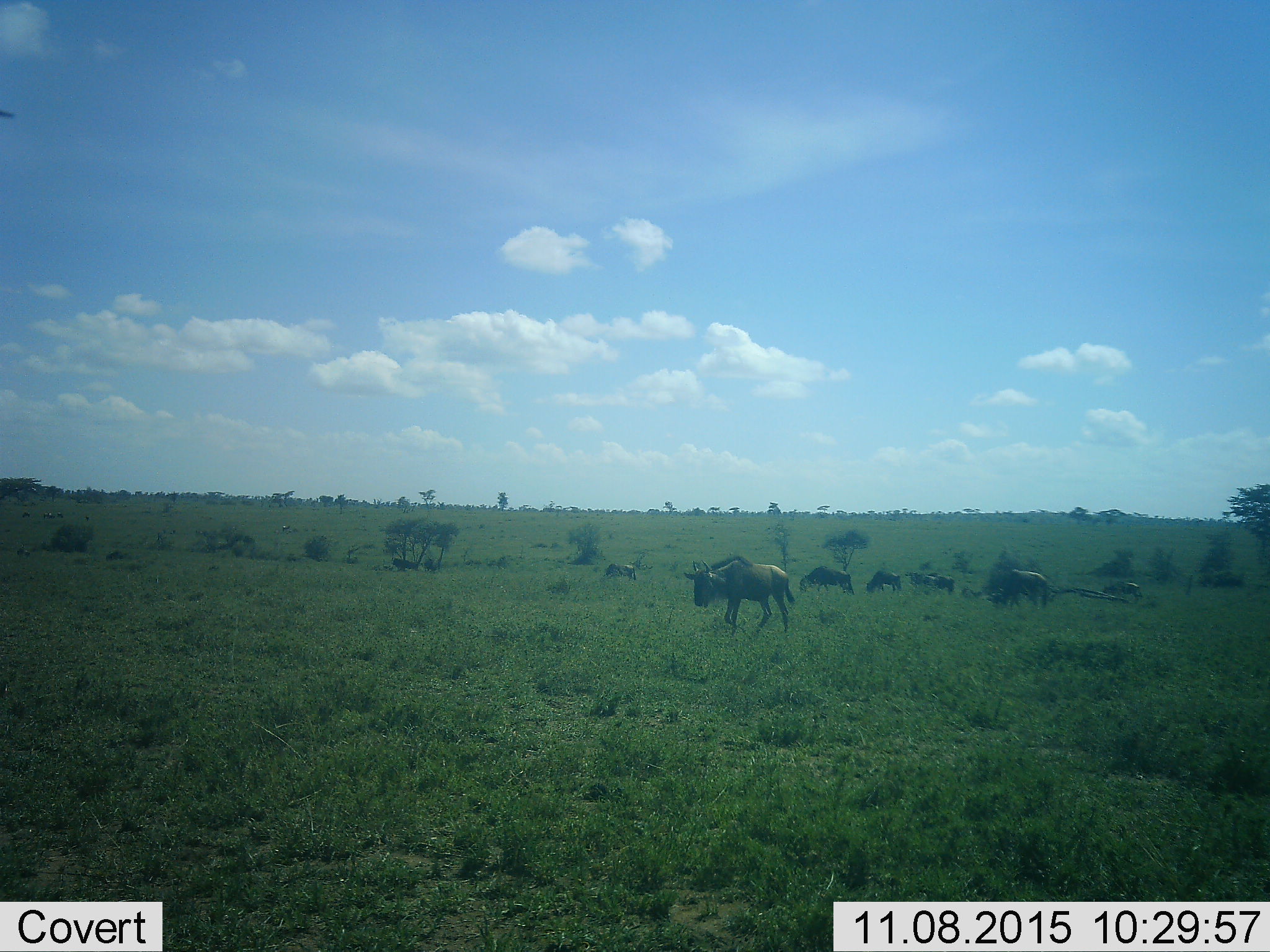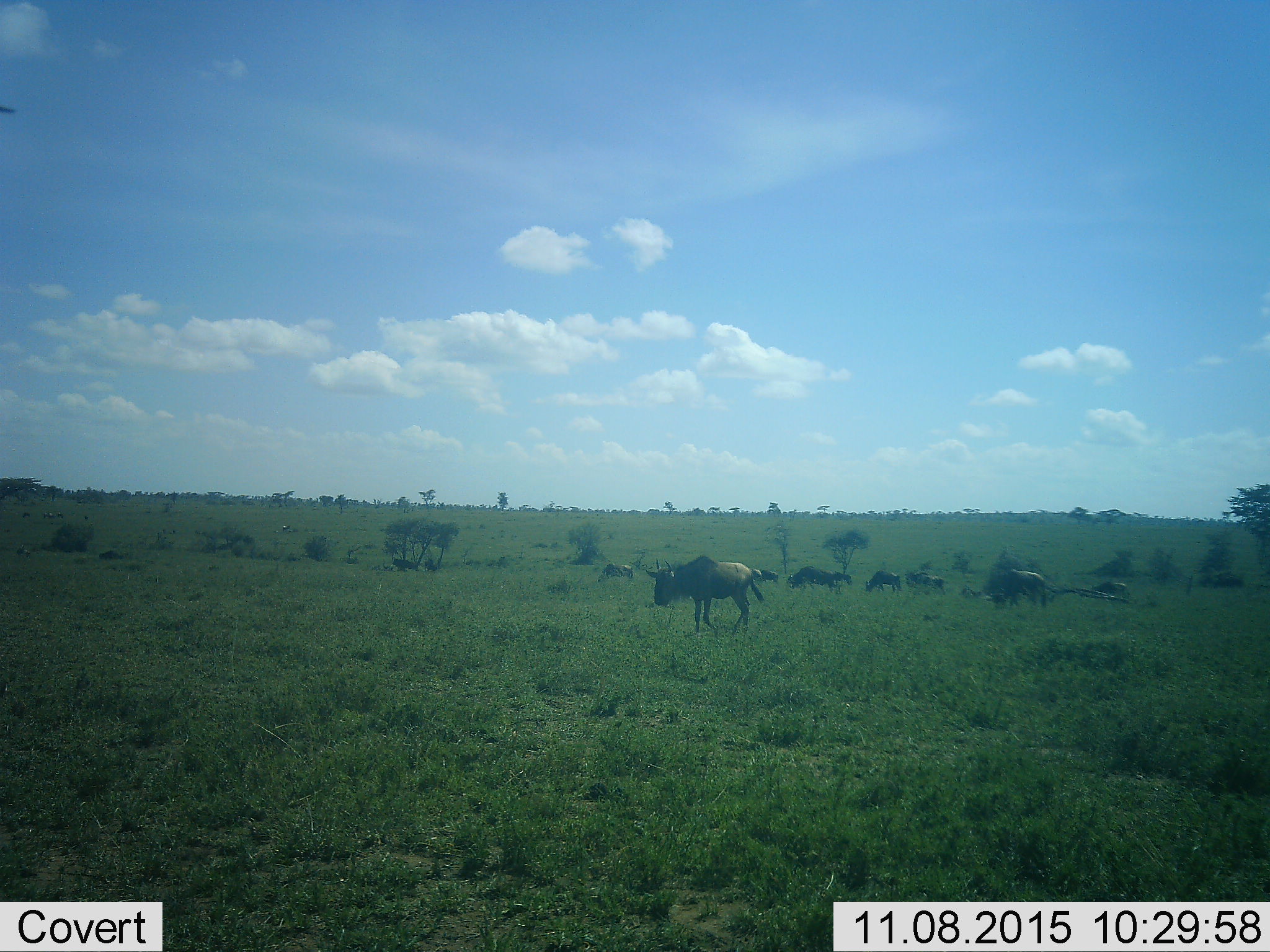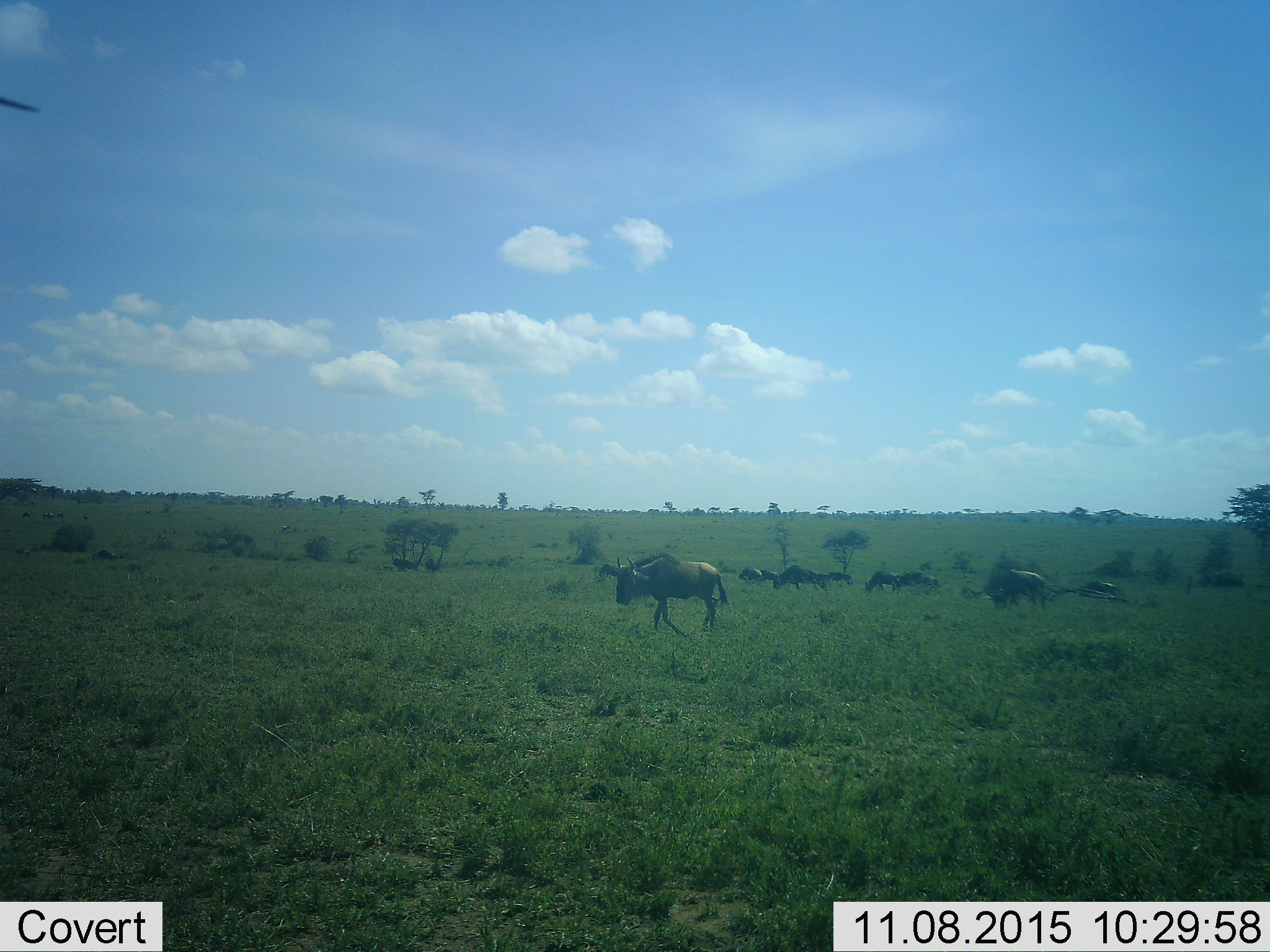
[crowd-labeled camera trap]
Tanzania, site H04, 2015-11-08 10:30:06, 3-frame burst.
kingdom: Animalia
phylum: Chordata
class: Mammalia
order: Artiodactyla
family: Bovidae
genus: Connochaetes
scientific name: Connochaetes taurinus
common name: blue wildebeest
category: wildebeest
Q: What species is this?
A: Wildebeest (blue wildebeest) (Connochaetes taurinus).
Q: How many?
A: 10.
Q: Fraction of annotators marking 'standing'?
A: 60%.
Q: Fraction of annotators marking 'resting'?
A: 10%.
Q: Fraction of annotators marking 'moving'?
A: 80%.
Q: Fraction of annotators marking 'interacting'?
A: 10%.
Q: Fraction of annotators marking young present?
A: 20%.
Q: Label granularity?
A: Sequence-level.